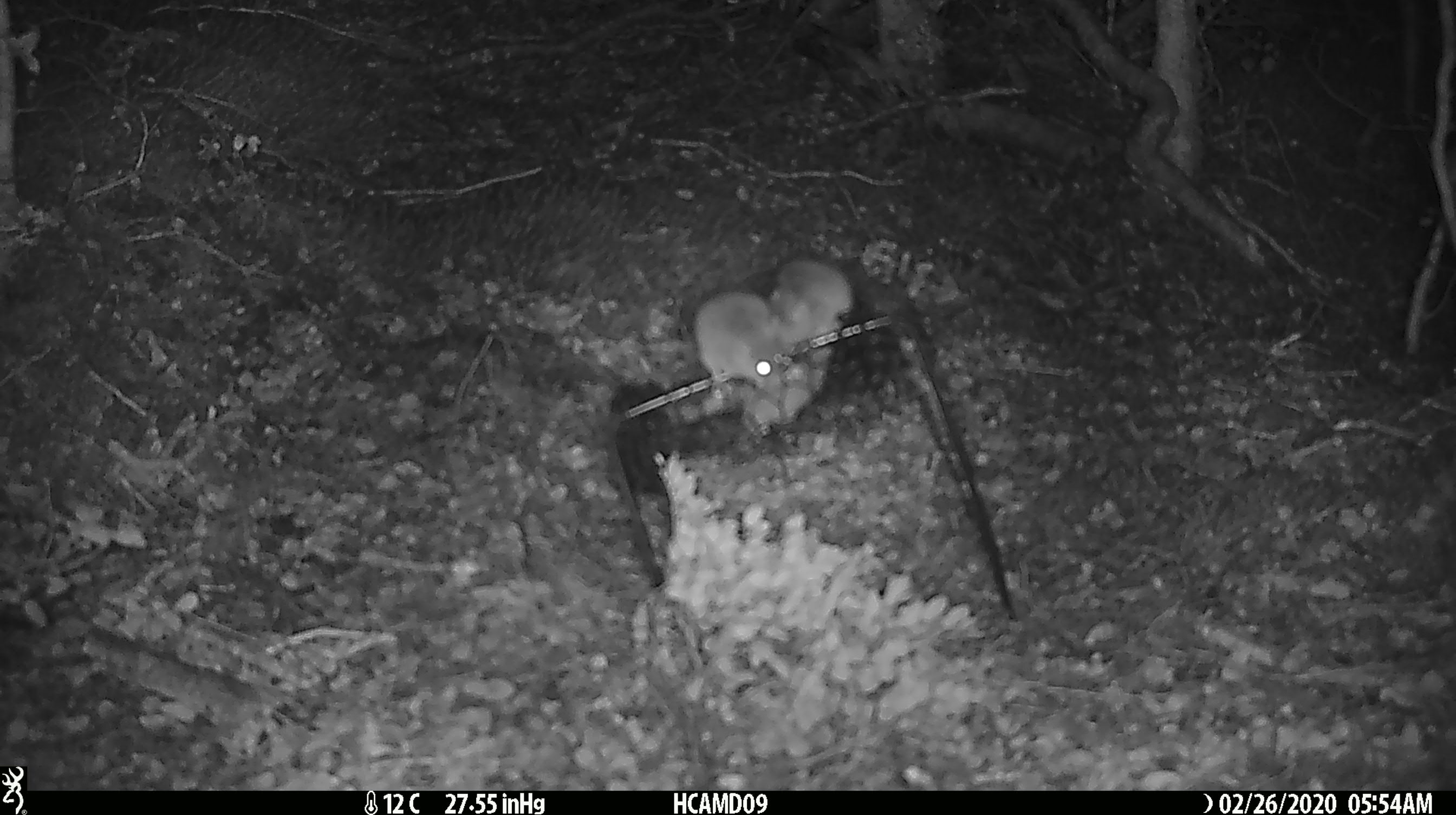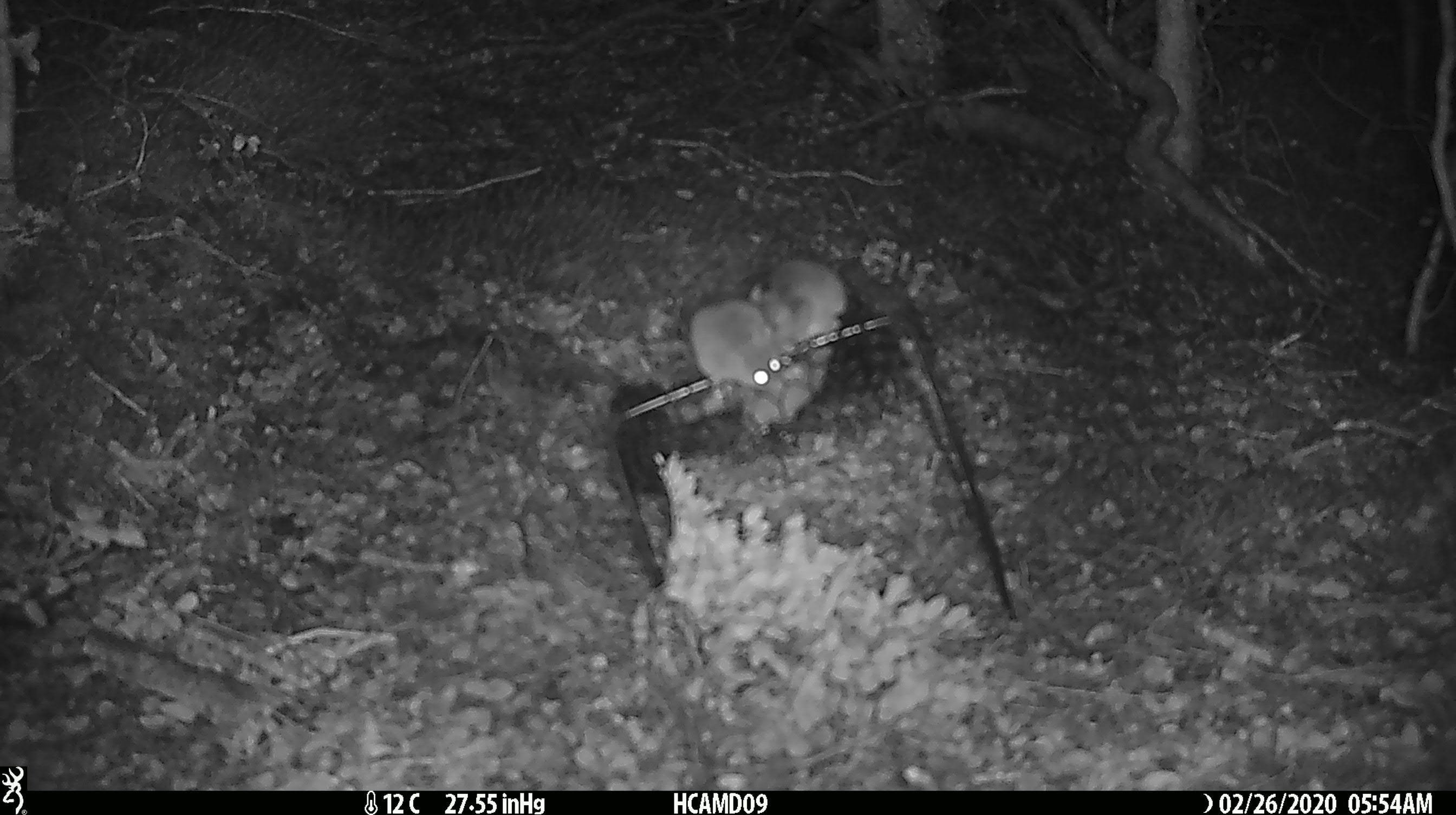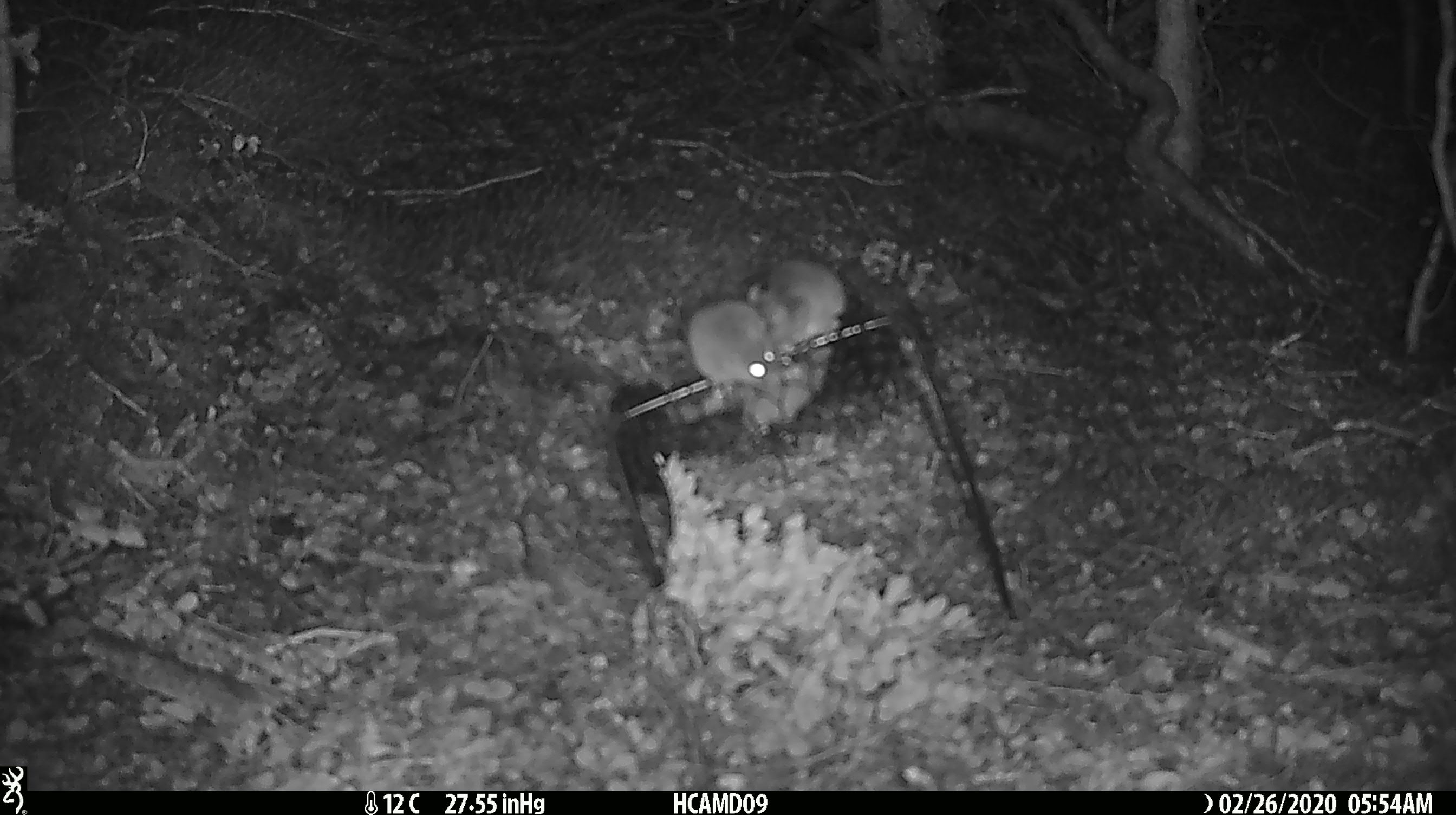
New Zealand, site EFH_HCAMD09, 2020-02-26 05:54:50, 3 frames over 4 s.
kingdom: Animalia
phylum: Chordata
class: Mammalia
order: Rodentia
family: Muridae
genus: Mus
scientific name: Mus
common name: mouse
Mouse (Mus).